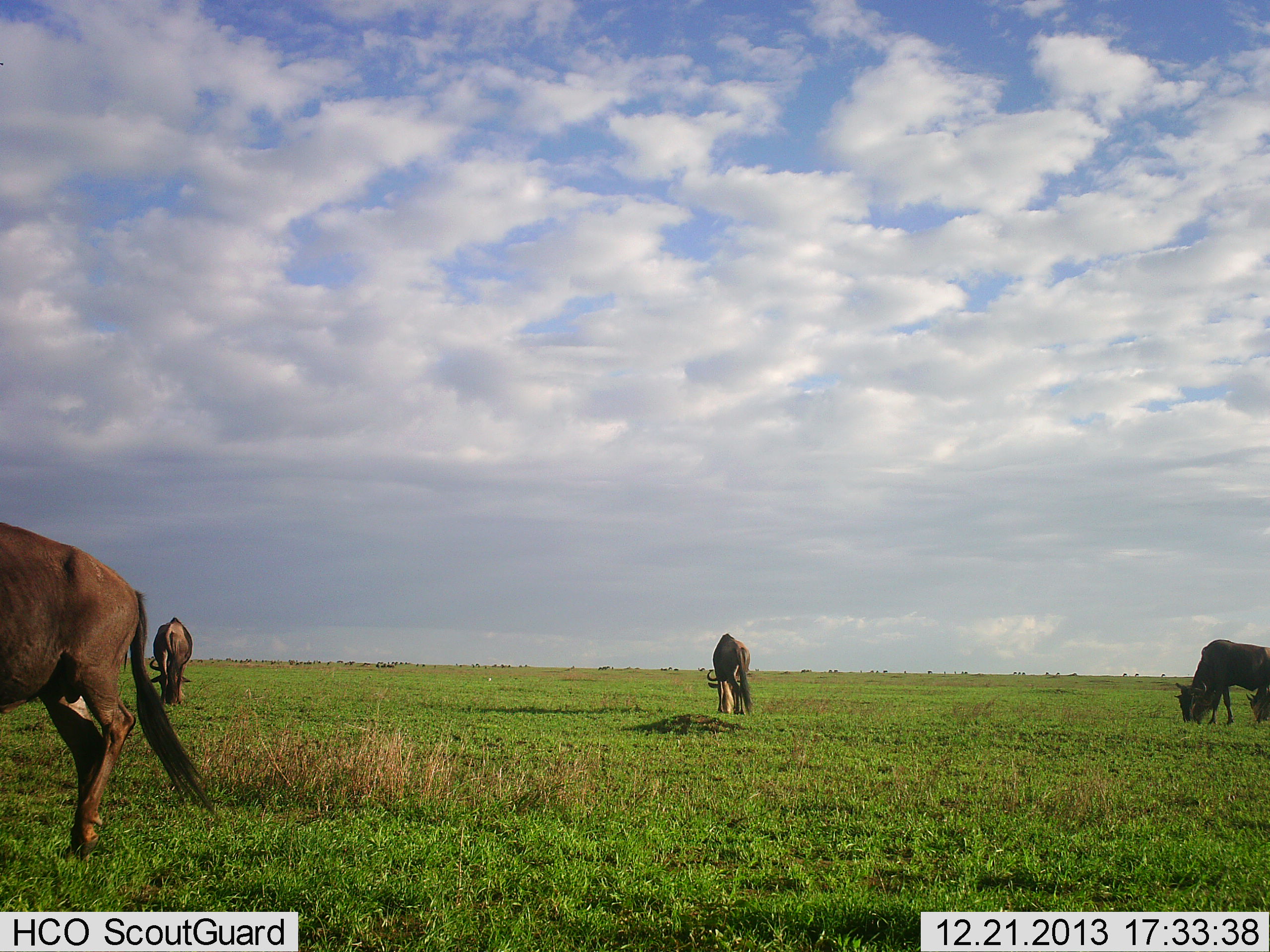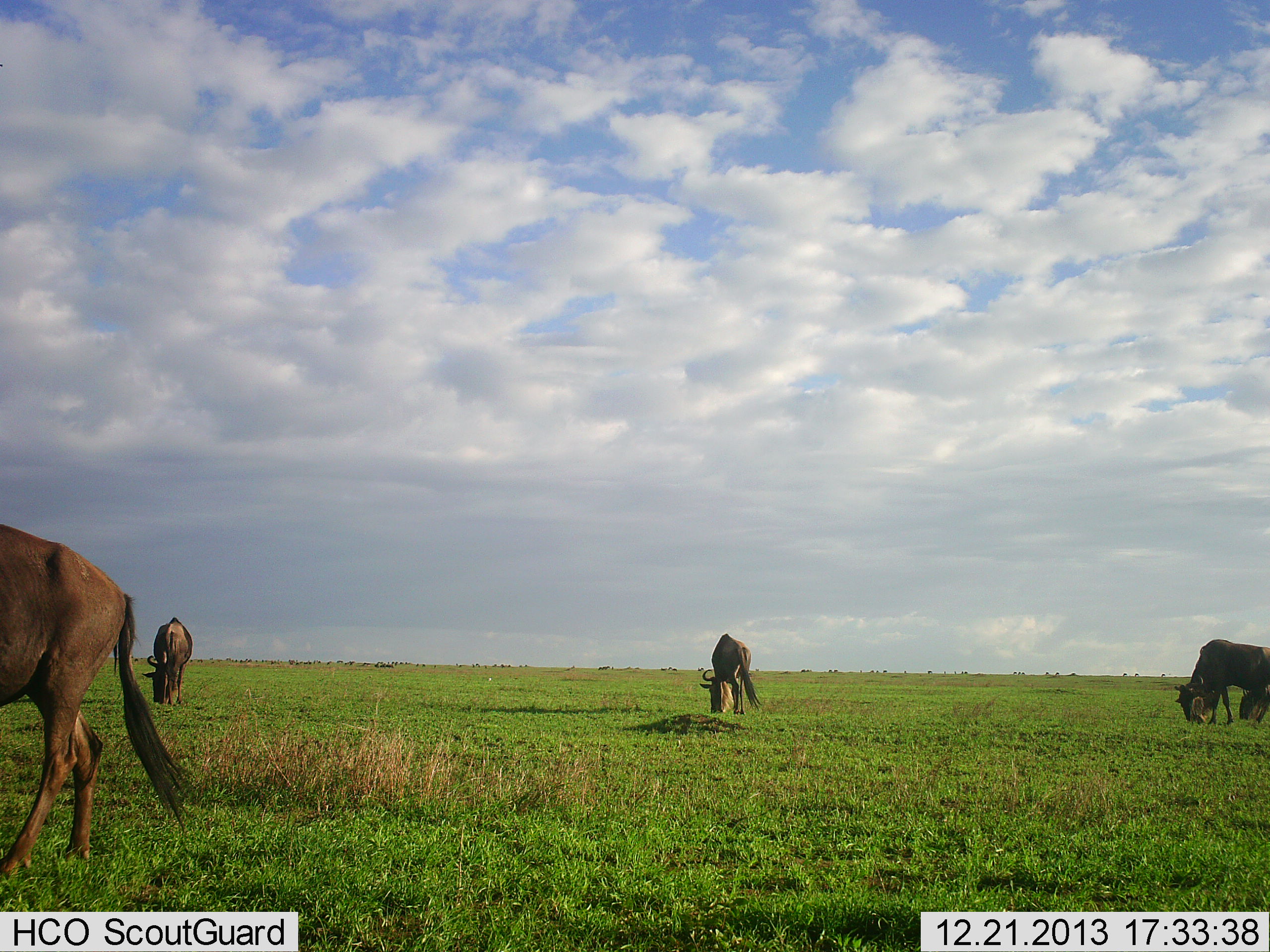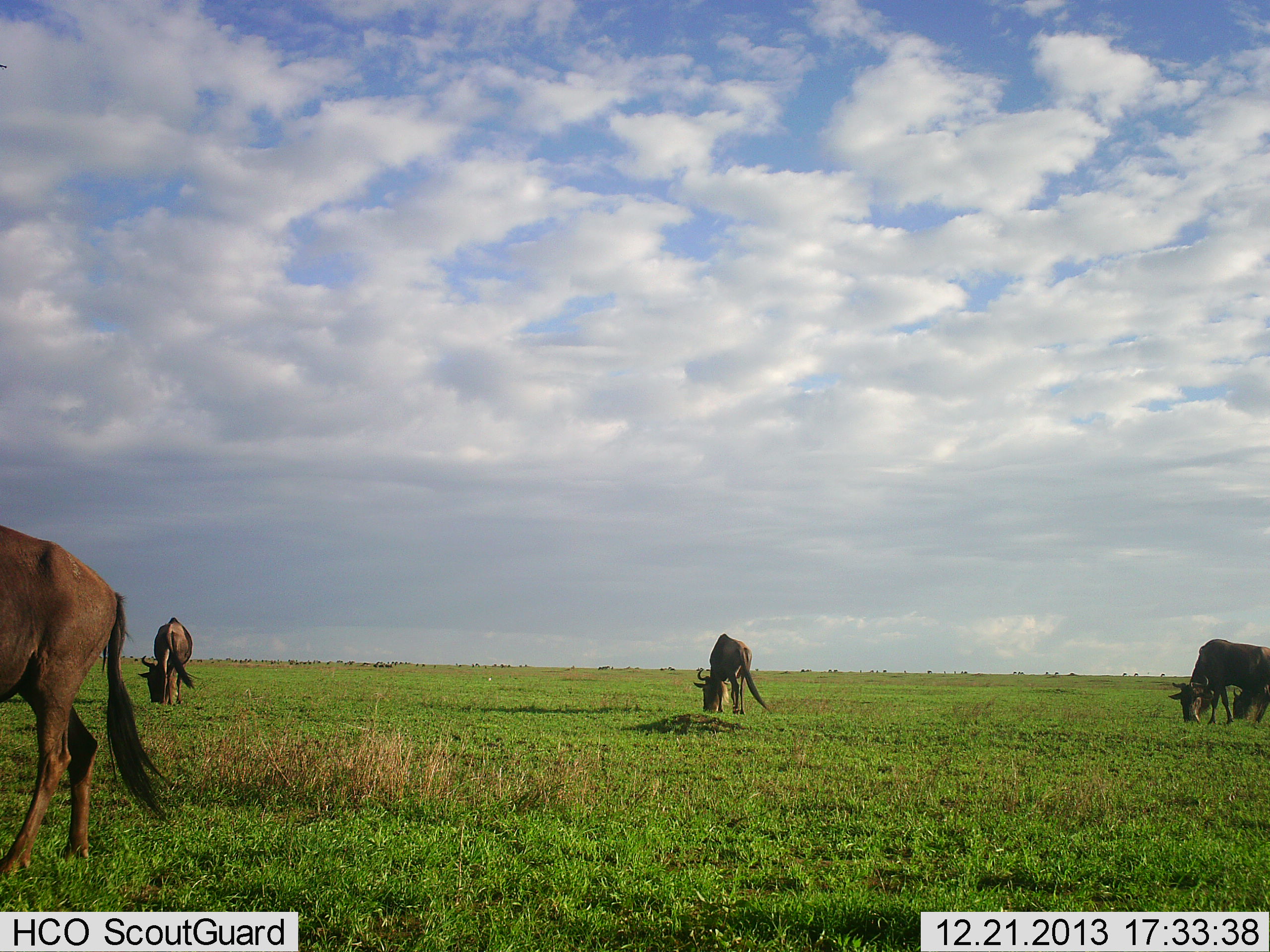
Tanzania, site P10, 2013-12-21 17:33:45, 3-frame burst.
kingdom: Animalia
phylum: Chordata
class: Mammalia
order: Artiodactyla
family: Bovidae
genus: Connochaetes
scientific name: Connochaetes taurinus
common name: blue wildebeest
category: wildebeest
Wildebeest (blue wildebeest) (Connochaetes taurinus), count 4. Behavior (volunteer vote fractions): standing 16%, resting 0%, moving 16%, interacting 0%. Young present (vote fraction): 3%. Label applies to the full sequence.